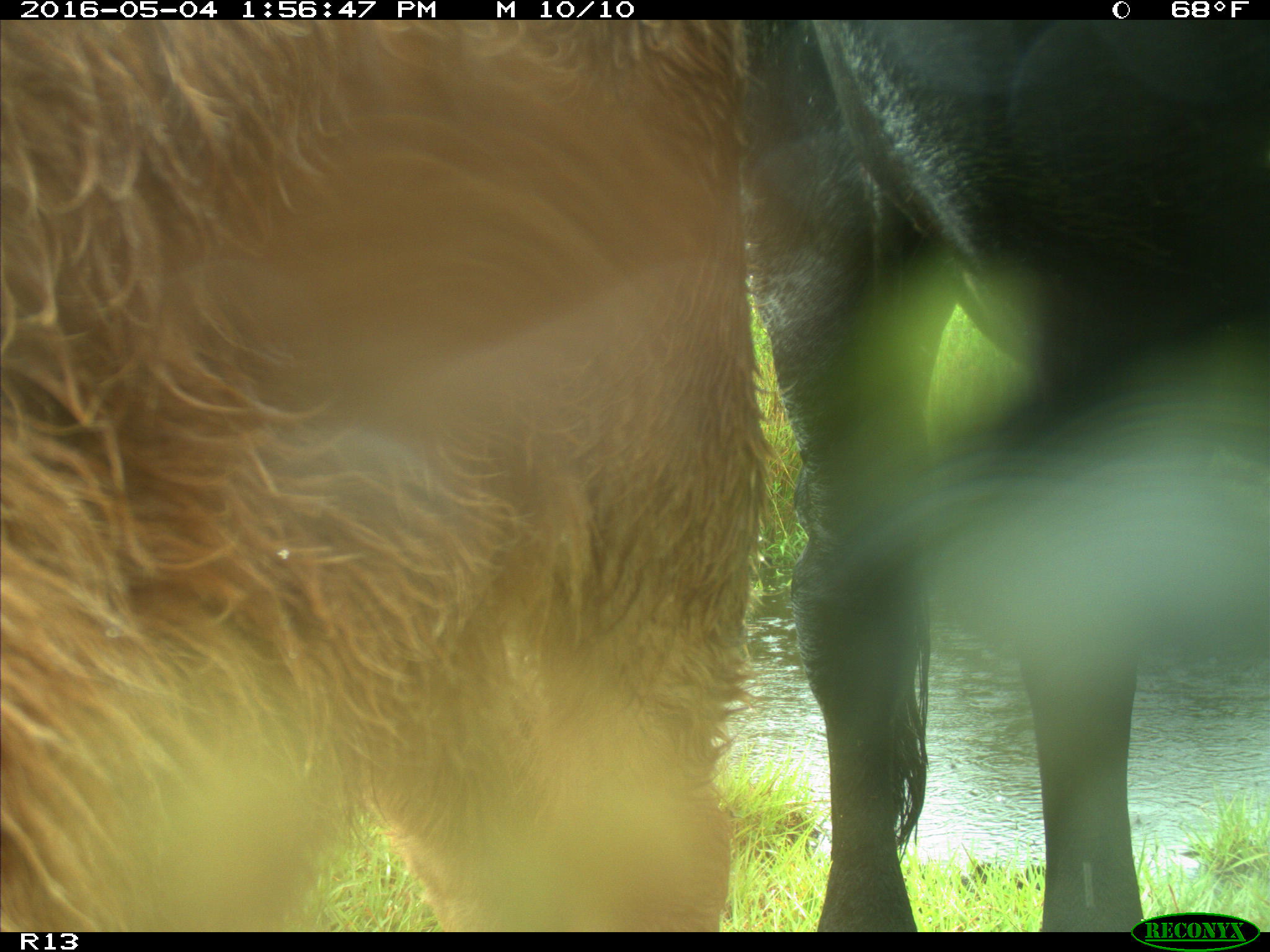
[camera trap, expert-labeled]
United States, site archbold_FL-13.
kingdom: Animalia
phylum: Chordata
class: Mammalia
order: Artiodactyla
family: Bovidae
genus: Bos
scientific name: Bos taurus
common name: domestic cow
Bos taurus (domestic cow).